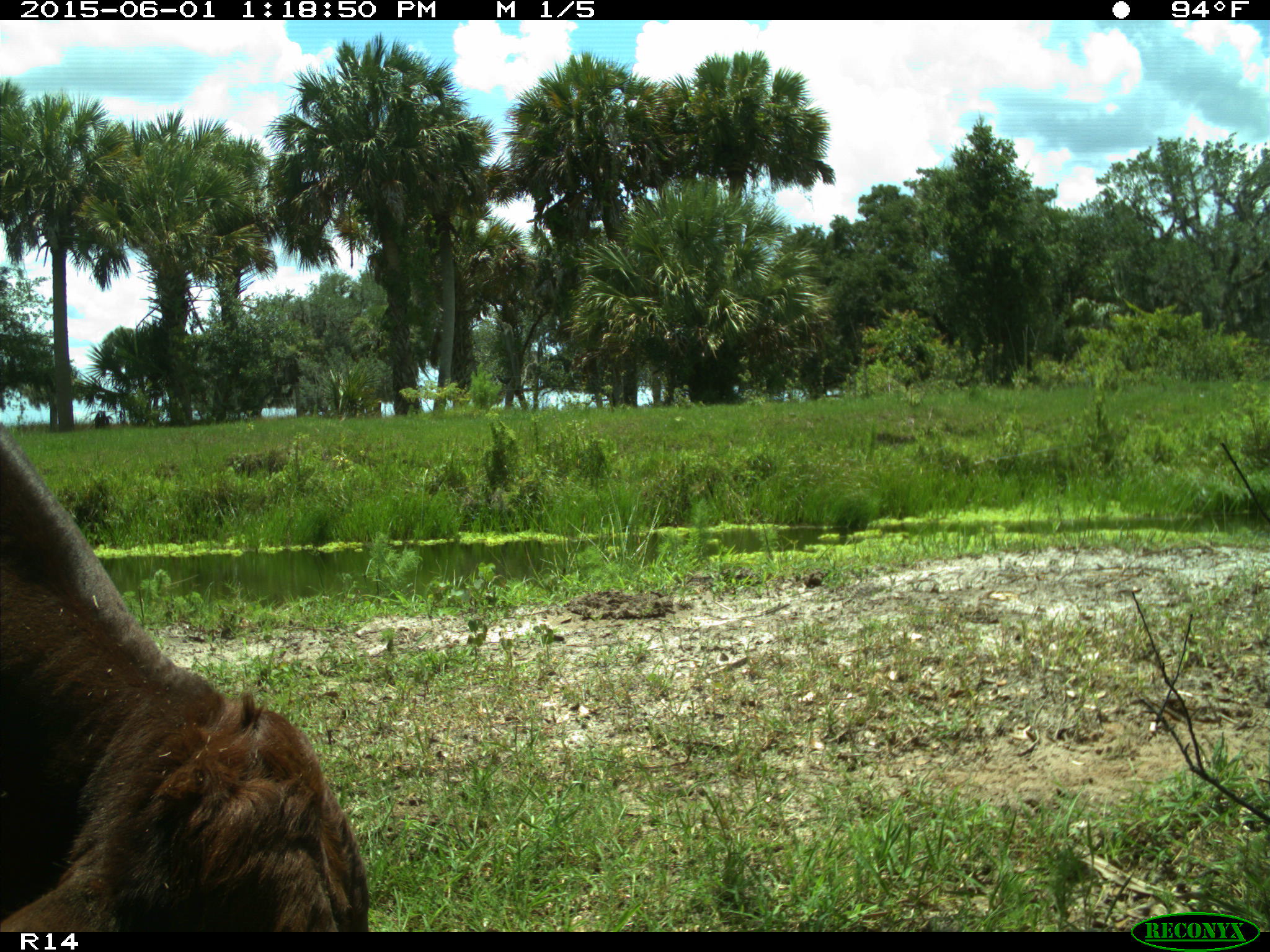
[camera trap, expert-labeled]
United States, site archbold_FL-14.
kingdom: Animalia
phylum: Chordata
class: Mammalia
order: Artiodactyla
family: Bovidae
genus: Bos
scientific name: Bos taurus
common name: domestic cow